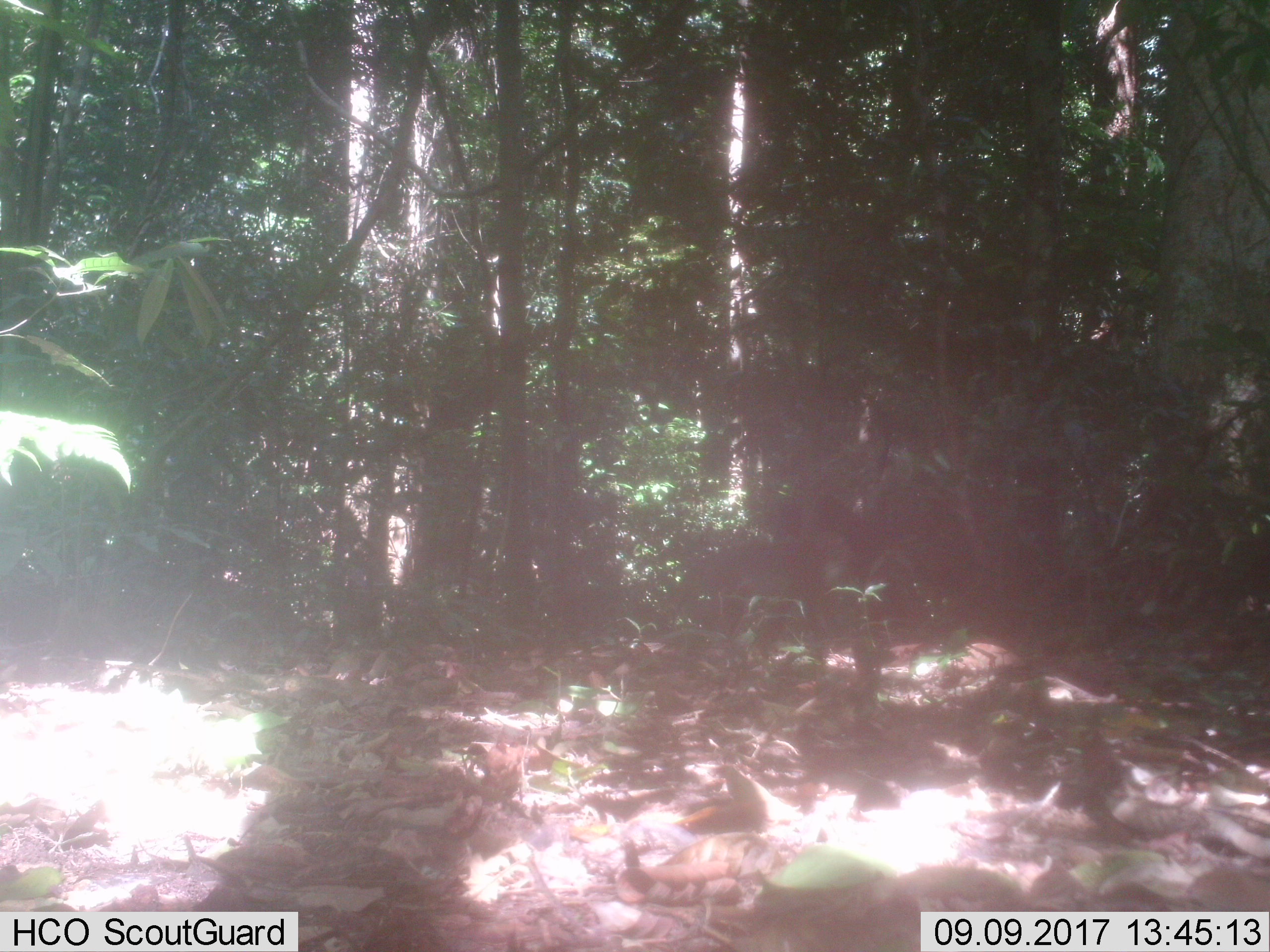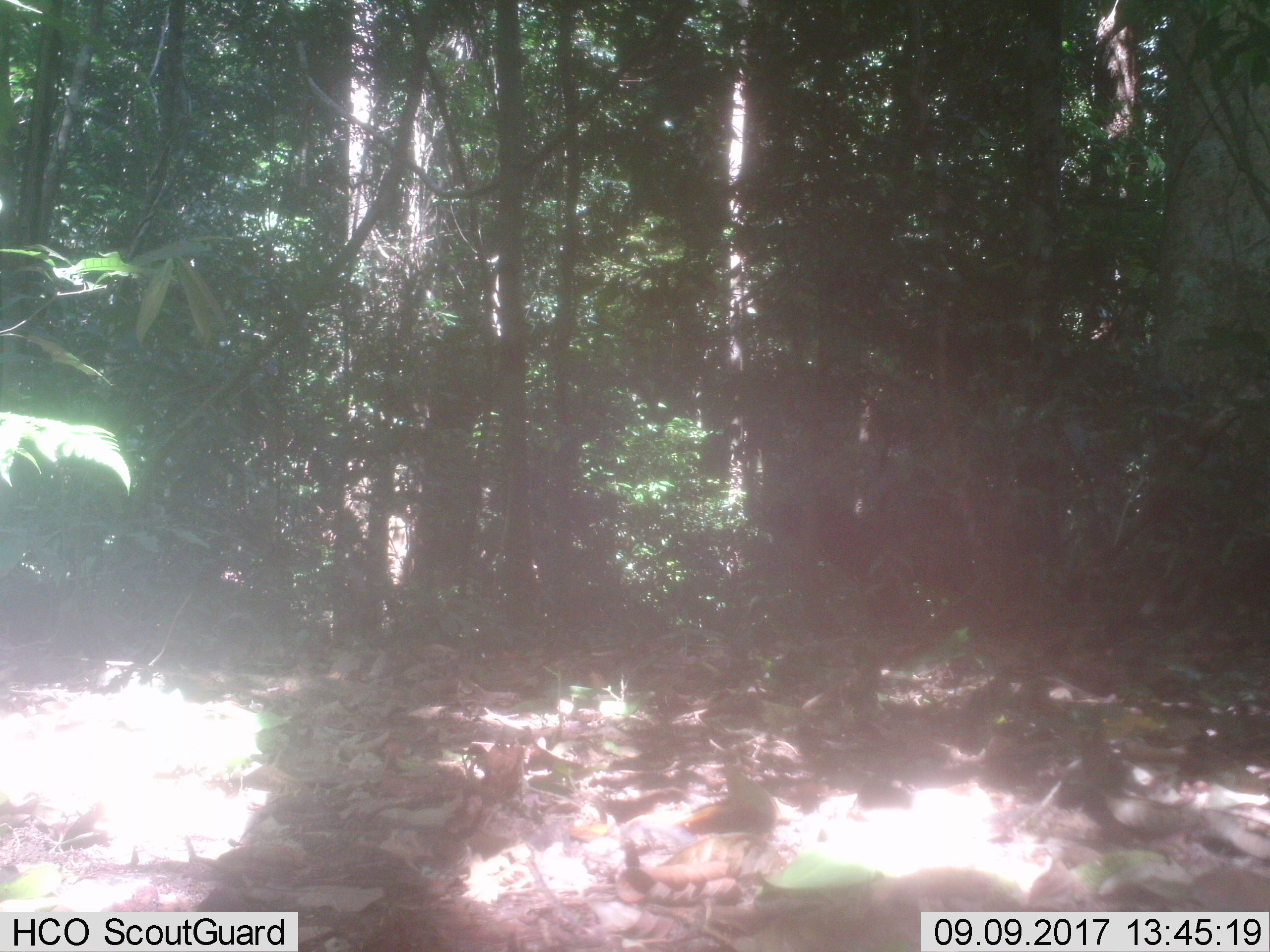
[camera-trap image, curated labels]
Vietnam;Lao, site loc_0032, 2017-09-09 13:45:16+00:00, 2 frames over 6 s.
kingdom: Animalia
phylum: Chordata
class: Mammalia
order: Primates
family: Cercopithecidae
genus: Macaca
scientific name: Macaca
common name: macaque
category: unidentified macaque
Unidentified macaque (macaque) (Macaca). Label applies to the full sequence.